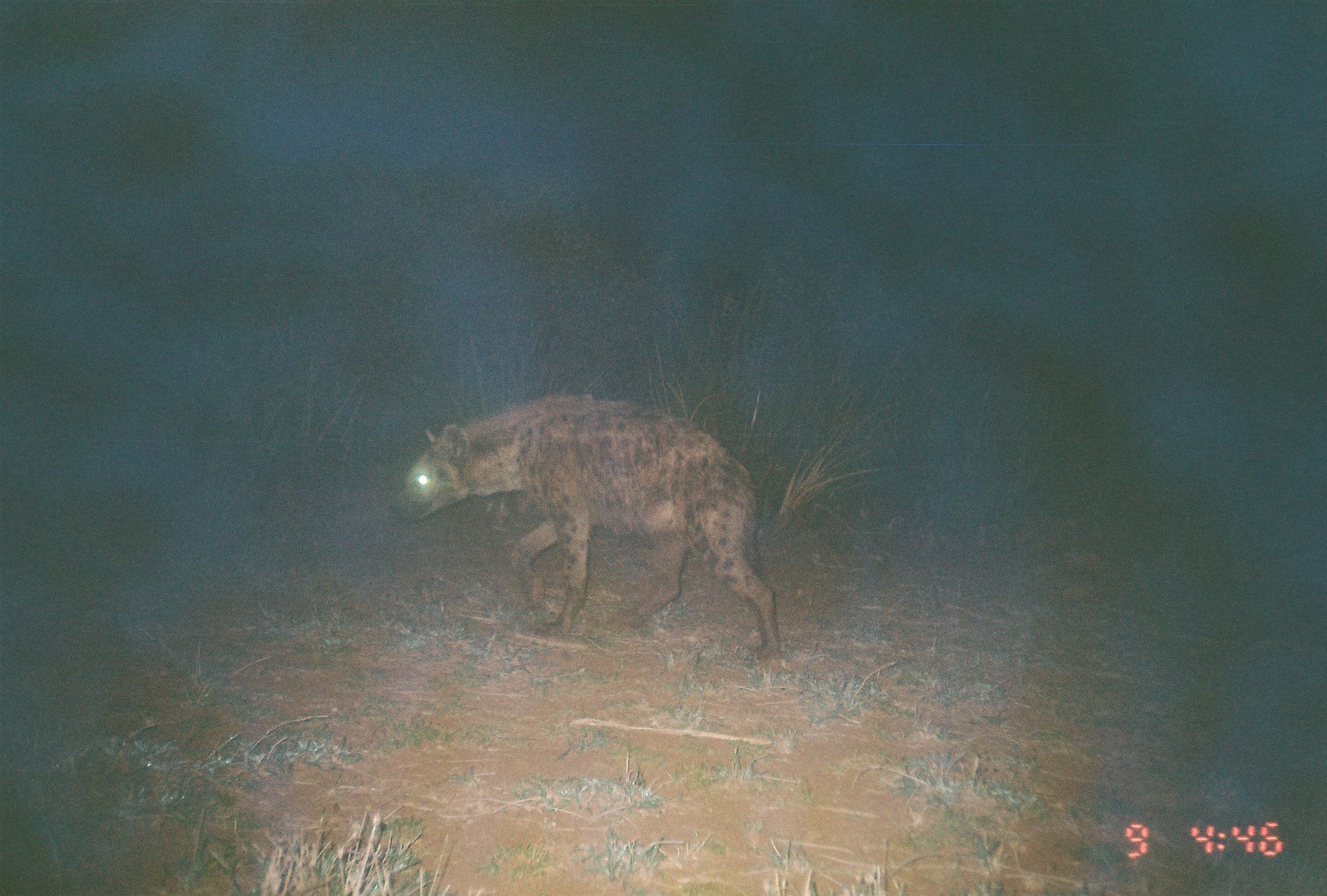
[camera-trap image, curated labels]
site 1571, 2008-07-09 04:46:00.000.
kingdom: Animalia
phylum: Chordata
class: Mammalia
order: Carnivora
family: Hyaenidae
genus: Crocuta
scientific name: Crocuta crocuta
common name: spotted hyena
Crocuta crocuta (spotted hyena), count 1.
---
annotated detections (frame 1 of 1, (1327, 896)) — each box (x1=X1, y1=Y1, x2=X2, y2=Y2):
crocuta crocuta: (x1=393, y1=393, x2=778, y2=658)